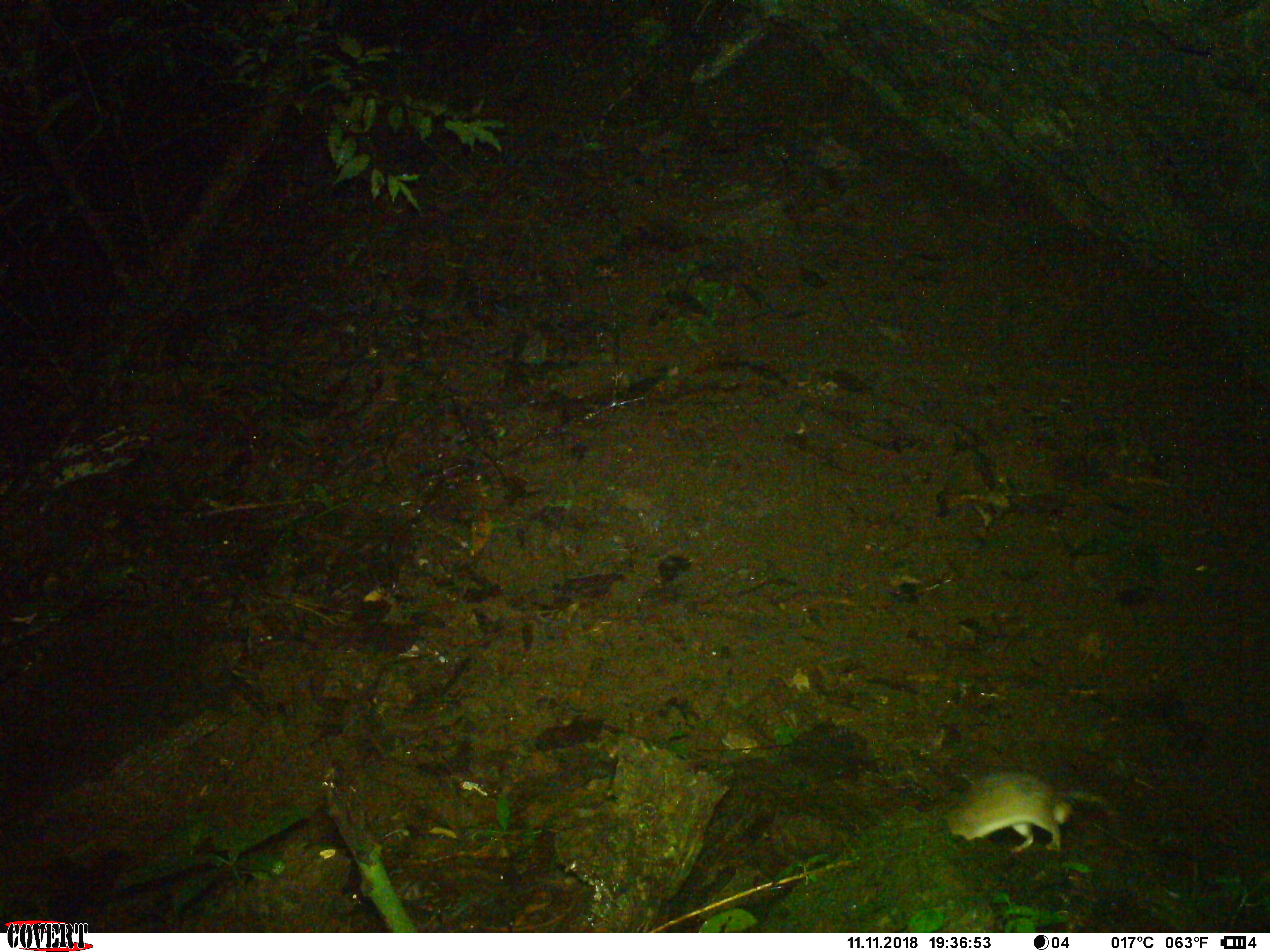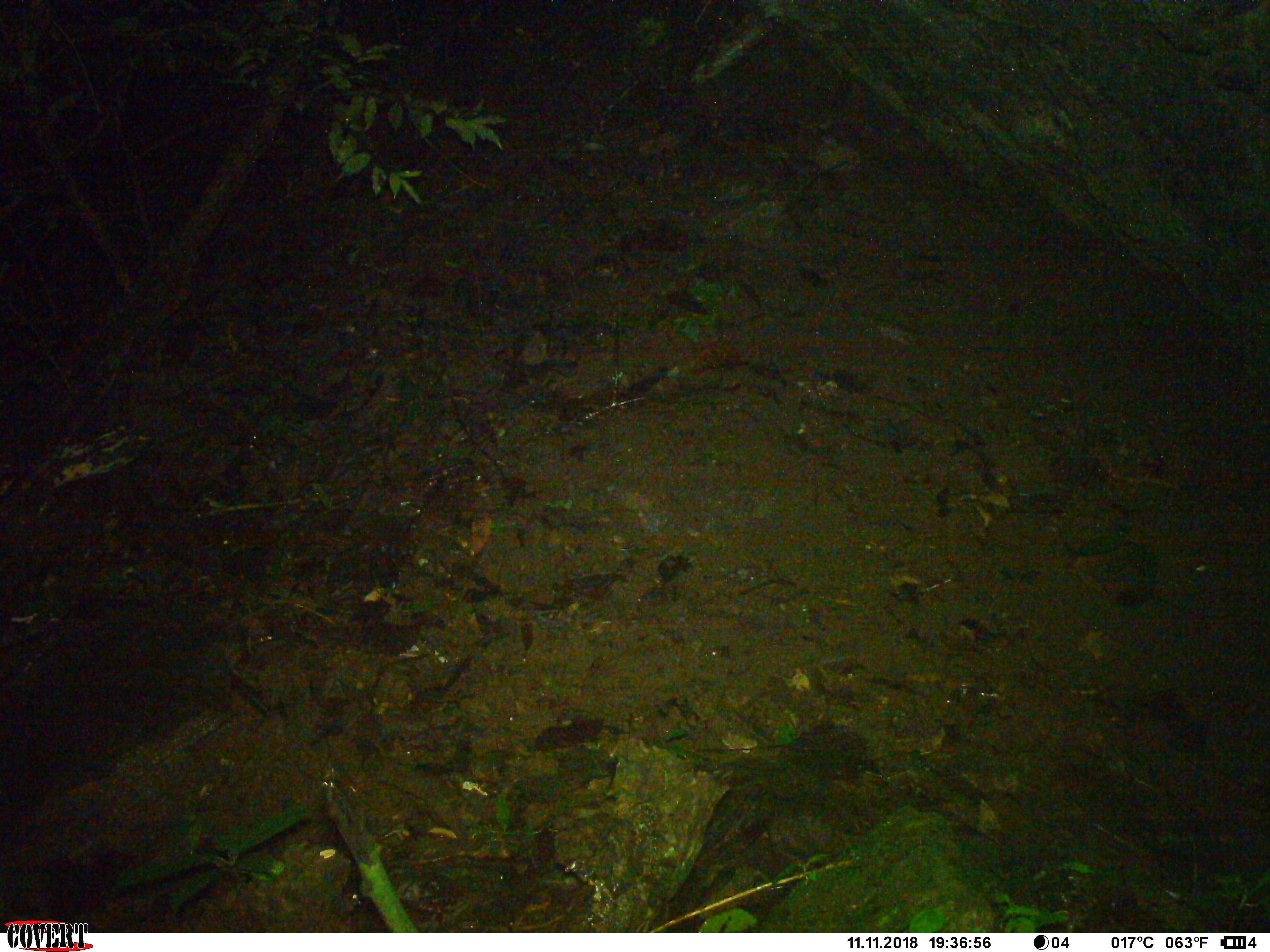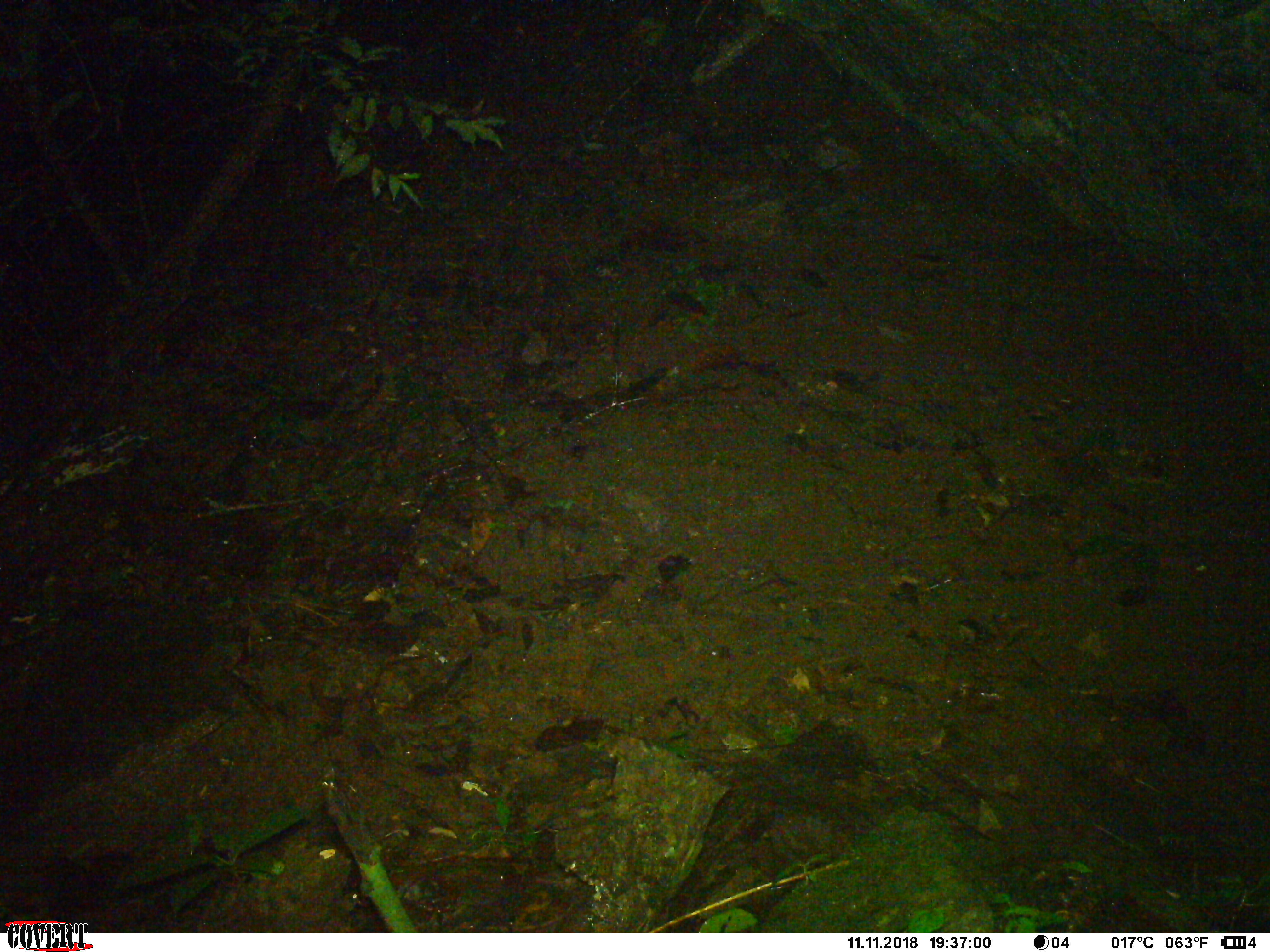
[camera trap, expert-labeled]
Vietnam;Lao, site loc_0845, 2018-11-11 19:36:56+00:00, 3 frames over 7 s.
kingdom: Animalia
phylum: Chordata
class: Mammalia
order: Rodentia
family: Muridae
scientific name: Muridae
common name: old-world mice and rats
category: unidentified murid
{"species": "unidentified murid (old-world mice and rats) (Muridae)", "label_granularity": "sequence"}